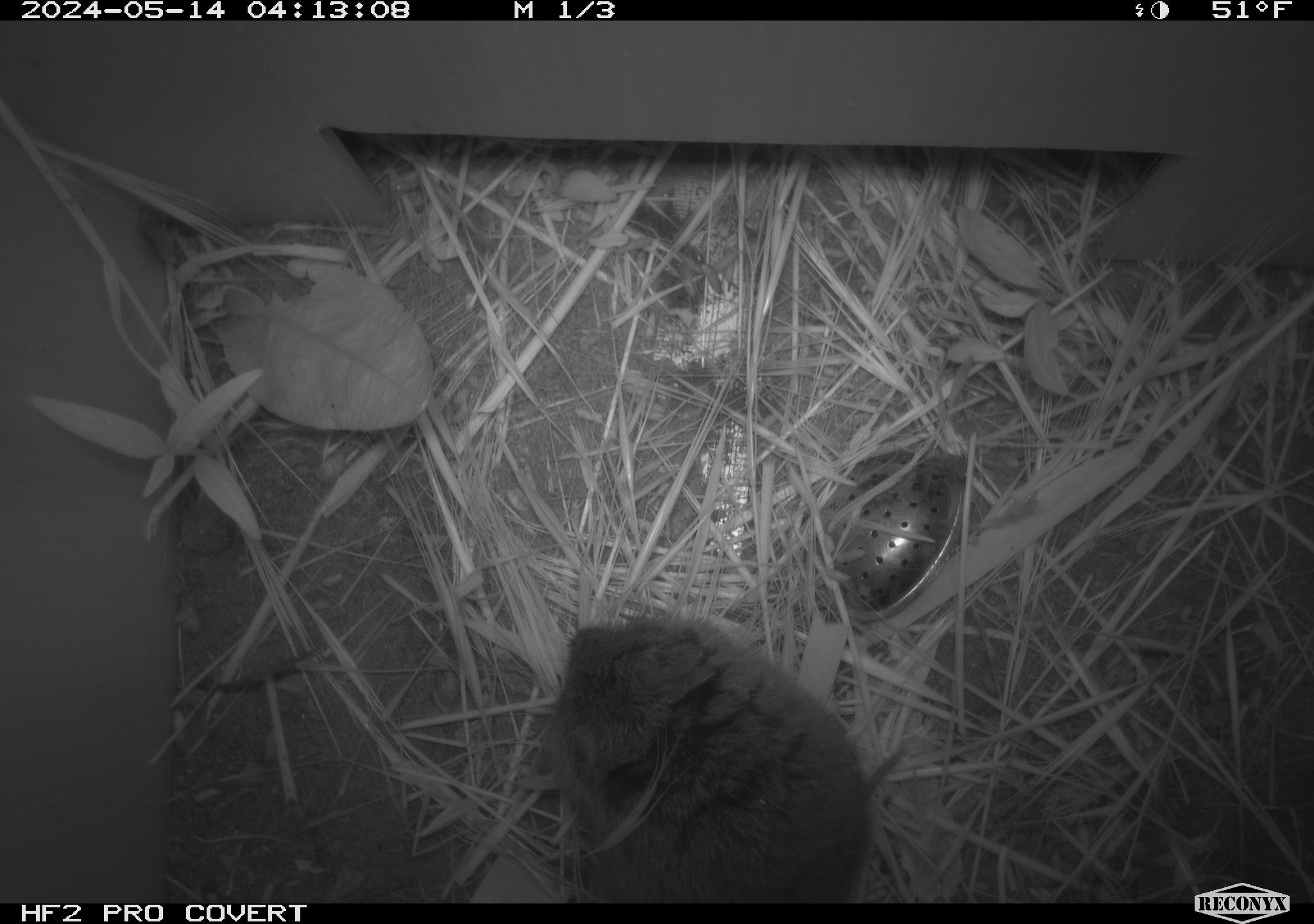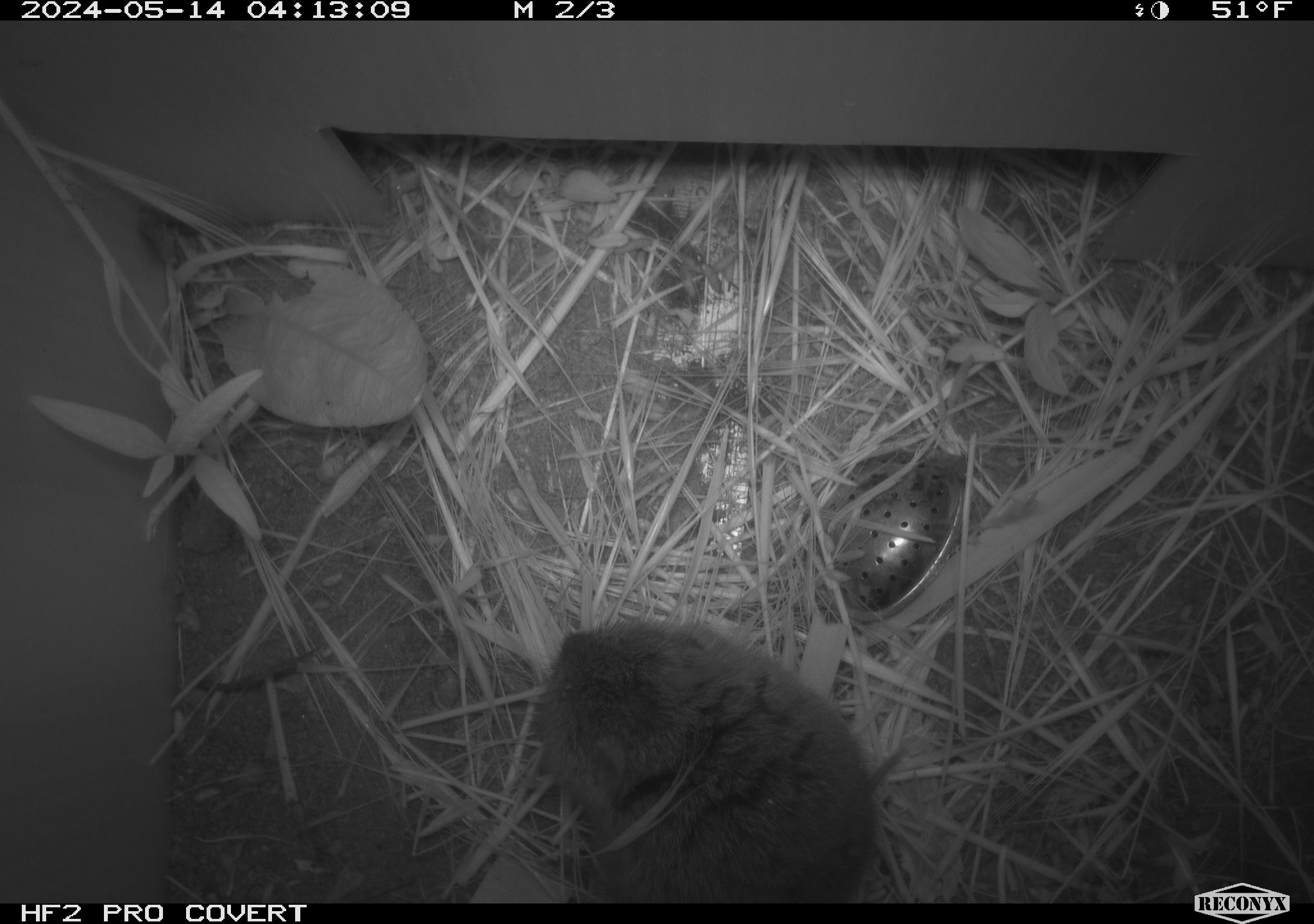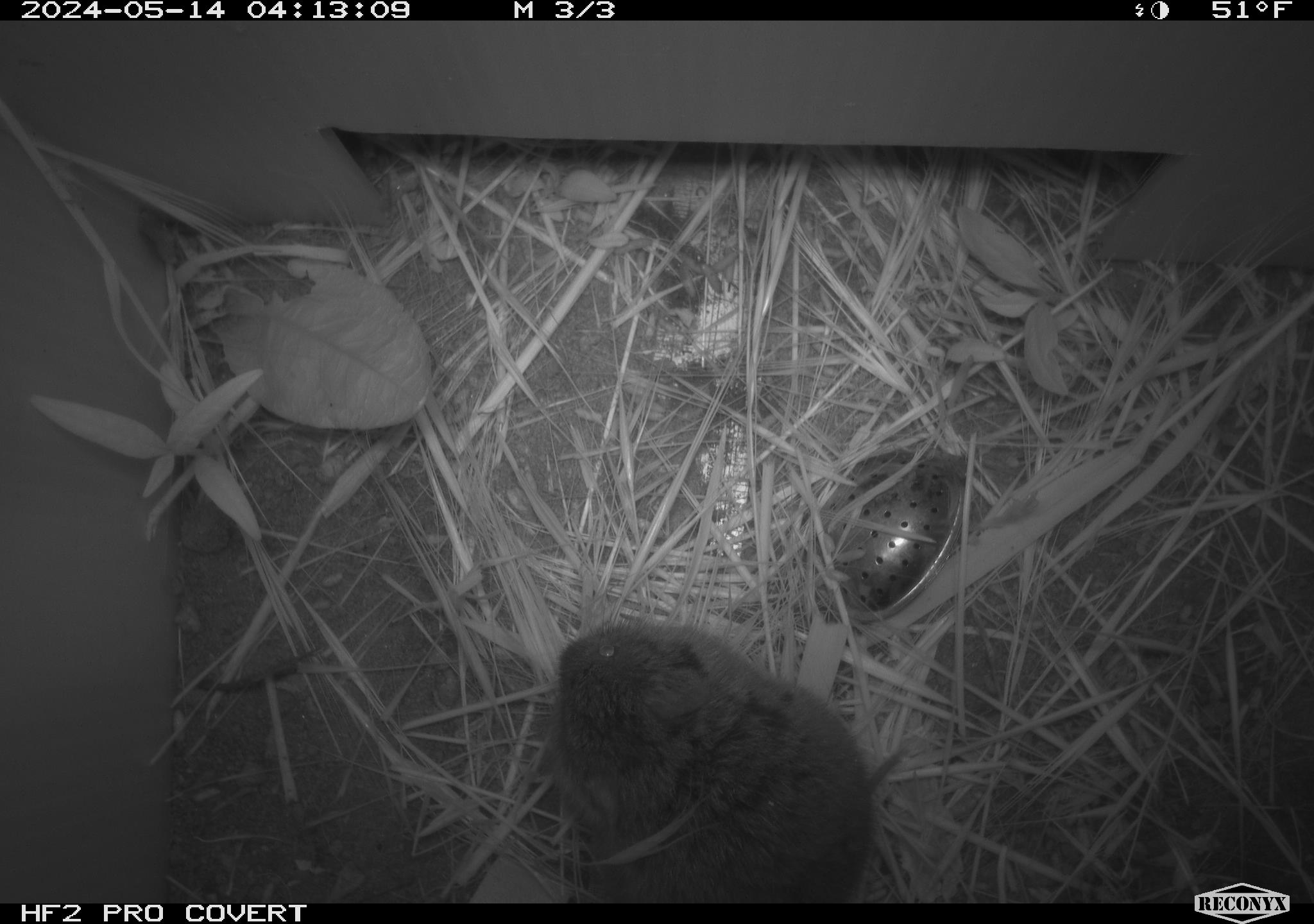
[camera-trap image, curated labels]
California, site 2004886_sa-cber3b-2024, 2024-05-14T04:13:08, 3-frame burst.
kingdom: Animalia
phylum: Chordata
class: Mammalia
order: Rodentia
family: Cricetidae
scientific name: Arvicolinae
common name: voles, lemmings, and muskrats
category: arvicolinae subfamily